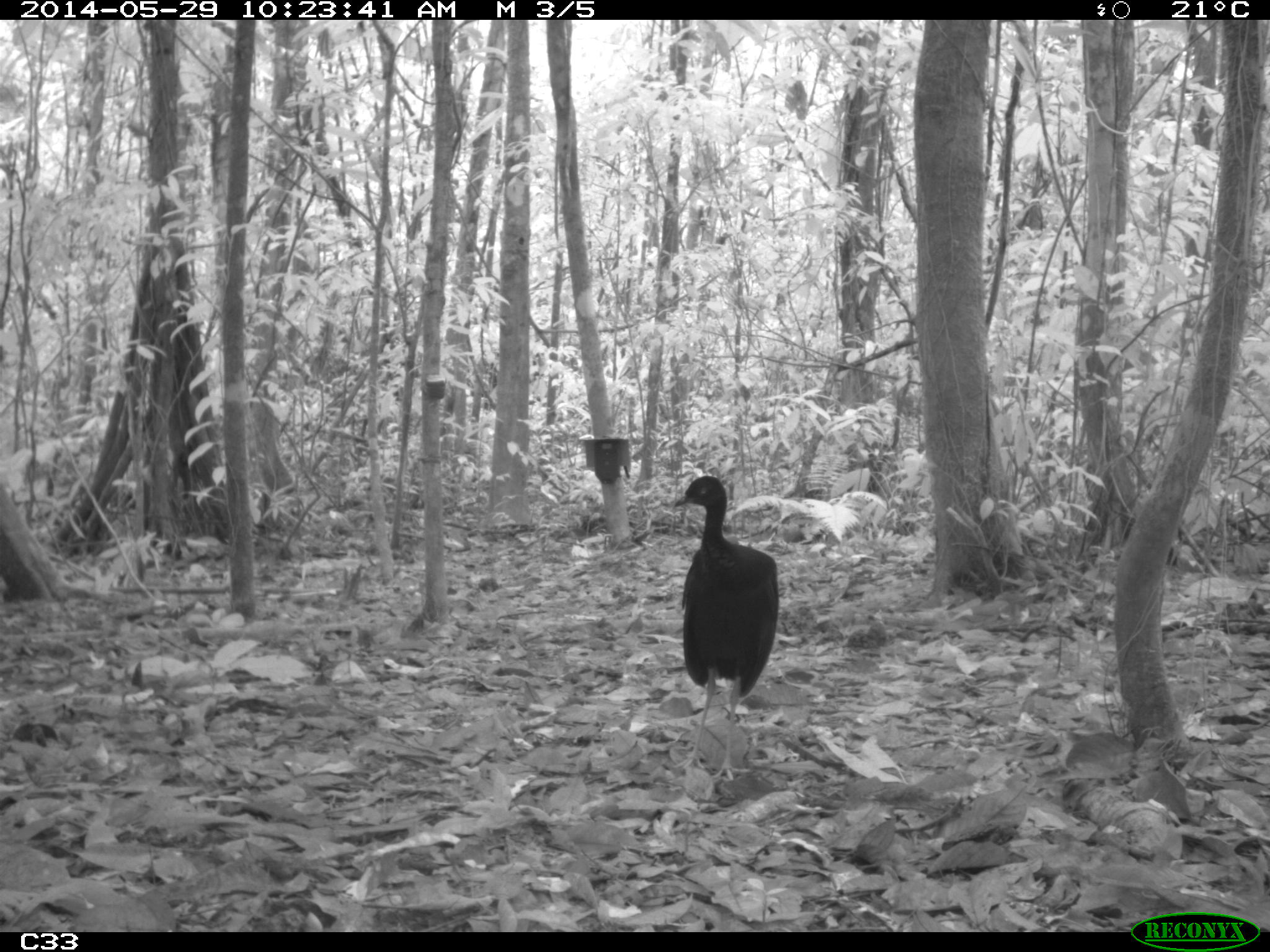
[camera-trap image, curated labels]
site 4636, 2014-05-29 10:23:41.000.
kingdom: Animalia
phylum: Chordata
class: Aves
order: Gruiformes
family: Psophiidae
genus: Psophia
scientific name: Psophia crepitans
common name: gray-winged trumpeter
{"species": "Psophia crepitans (gray-winged trumpeter)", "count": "5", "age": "adult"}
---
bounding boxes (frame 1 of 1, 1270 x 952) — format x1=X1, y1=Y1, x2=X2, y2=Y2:
psophia crepitans: x1=668, y1=473, x2=781, y2=787